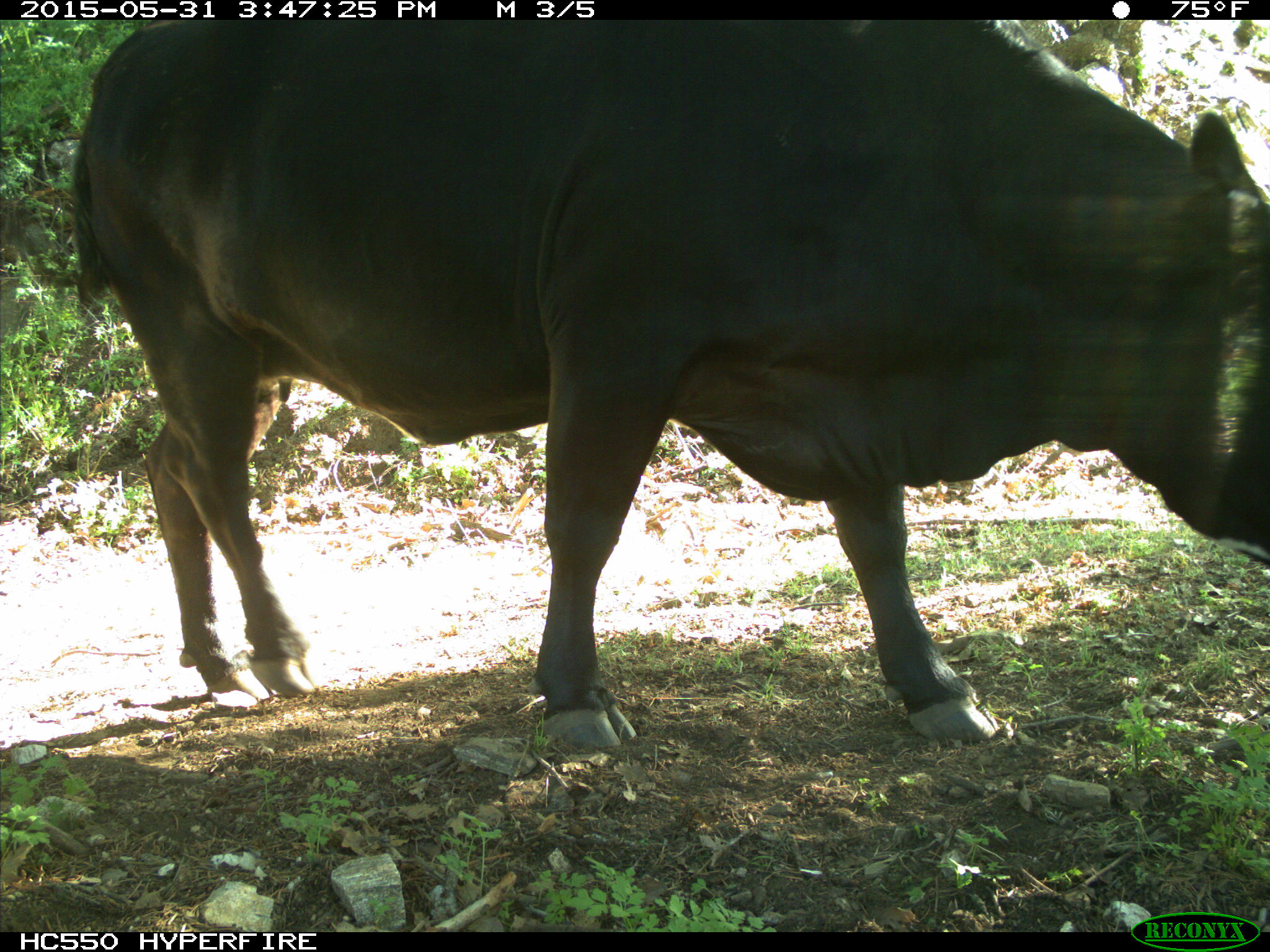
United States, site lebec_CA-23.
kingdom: Animalia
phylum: Chordata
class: Mammalia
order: Artiodactyla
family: Bovidae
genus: Bos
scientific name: Bos taurus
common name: domestic cow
Bos taurus (domestic cow).